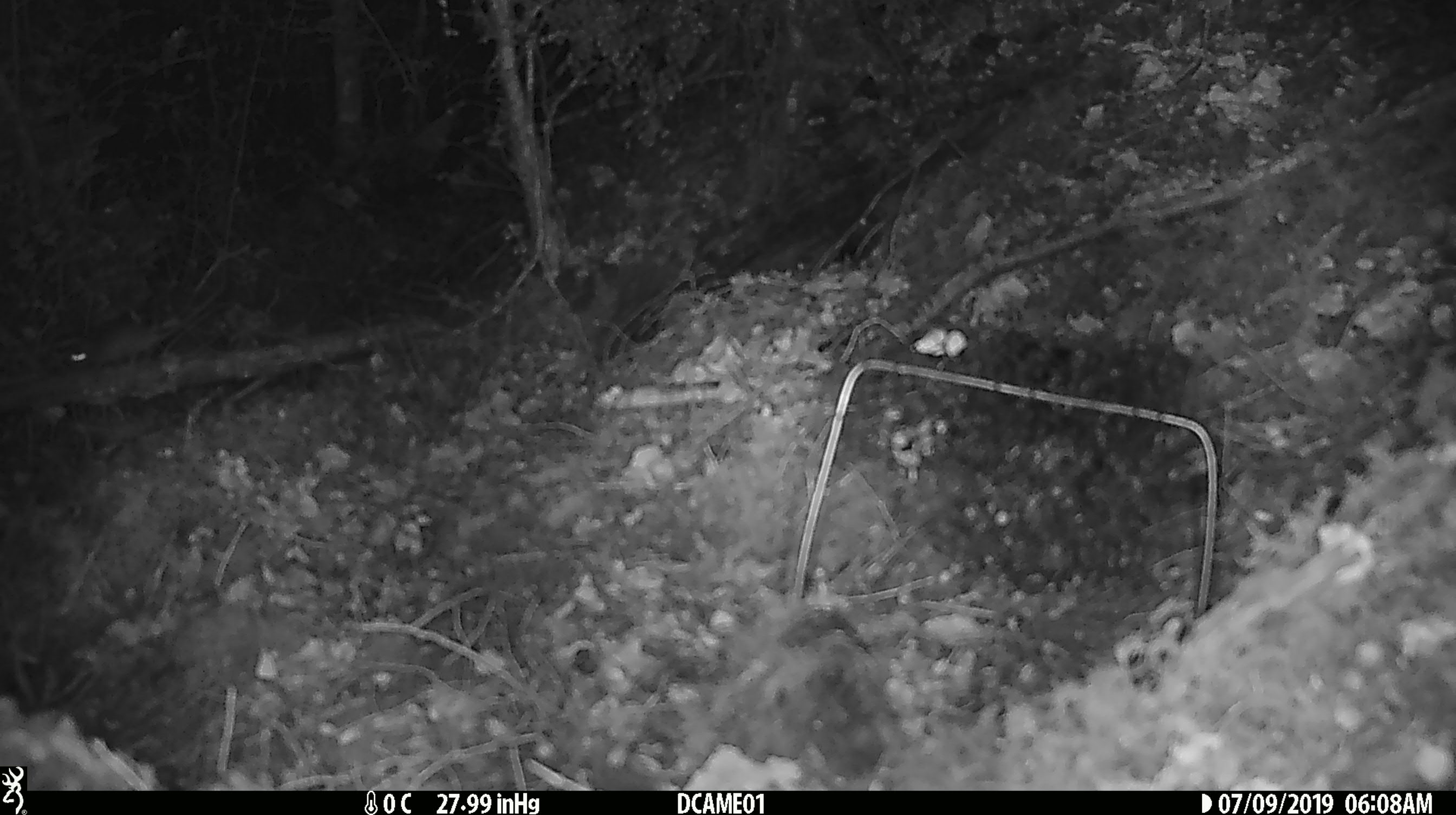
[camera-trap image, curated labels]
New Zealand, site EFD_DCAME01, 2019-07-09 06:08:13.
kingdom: Animalia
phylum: Chordata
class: Mammalia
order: Rodentia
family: Muridae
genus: Mus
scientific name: Mus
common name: mouse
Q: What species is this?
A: Mouse (Mus).